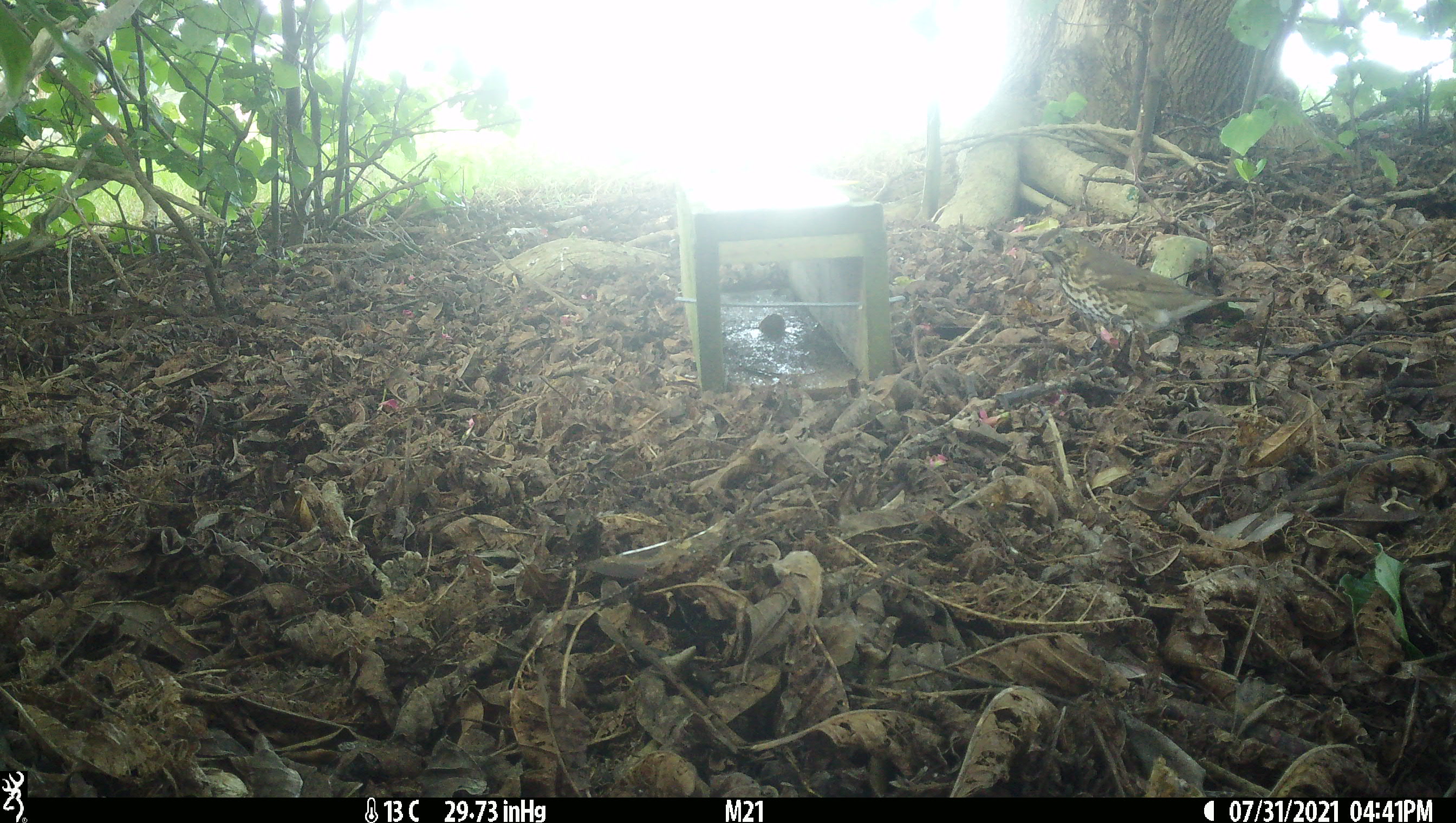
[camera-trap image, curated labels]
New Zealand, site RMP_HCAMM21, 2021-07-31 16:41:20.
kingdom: Animalia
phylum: Chordata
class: Aves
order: Passeriformes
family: Turdidae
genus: Turdus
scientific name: Turdus philomelos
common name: song thrush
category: thrush